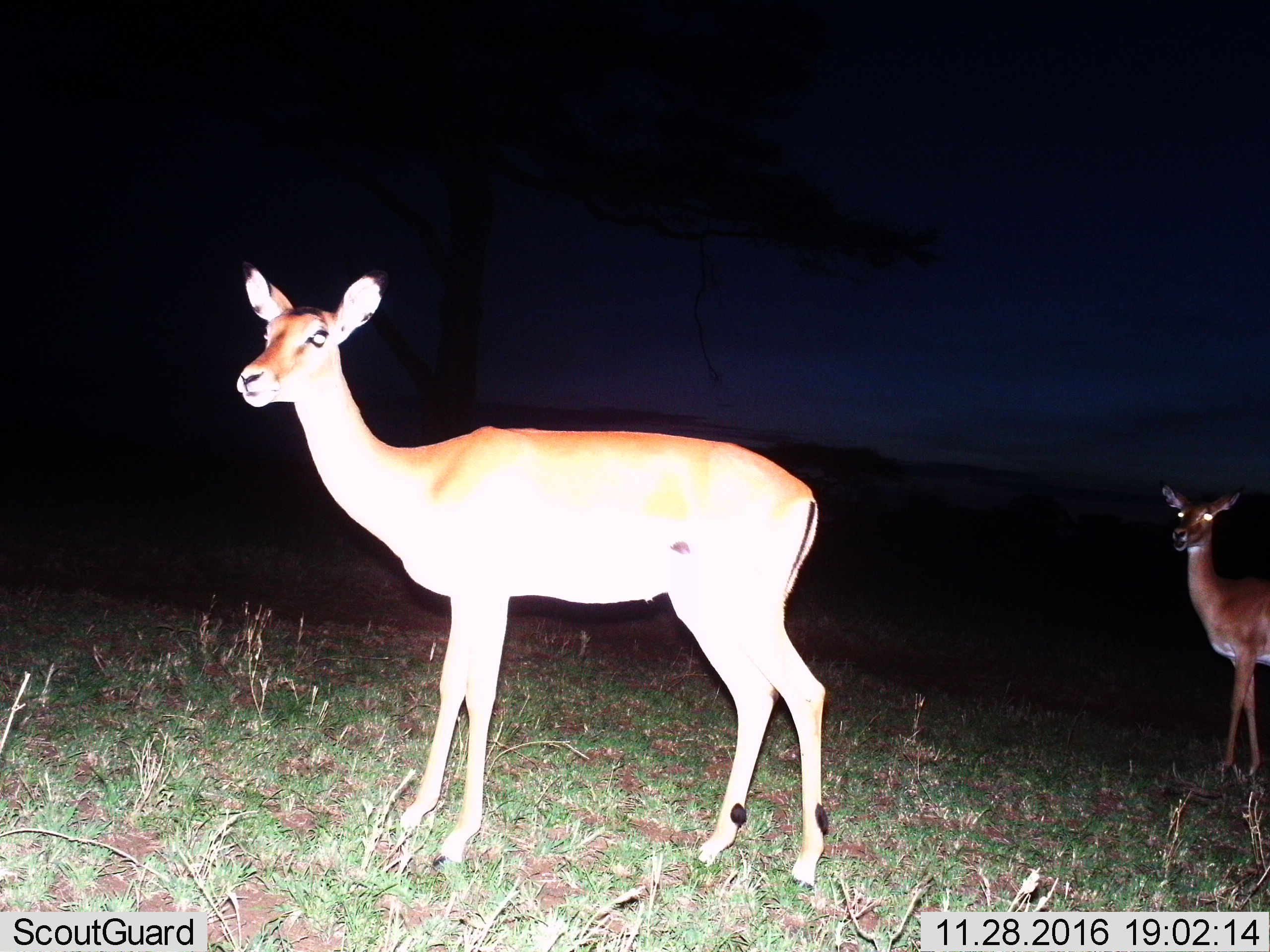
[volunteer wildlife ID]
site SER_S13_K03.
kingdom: Animalia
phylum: Chordata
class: Mammalia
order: Artiodactyla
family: Bovidae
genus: Aepyceros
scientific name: Aepyceros melampus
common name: impala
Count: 2.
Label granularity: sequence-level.